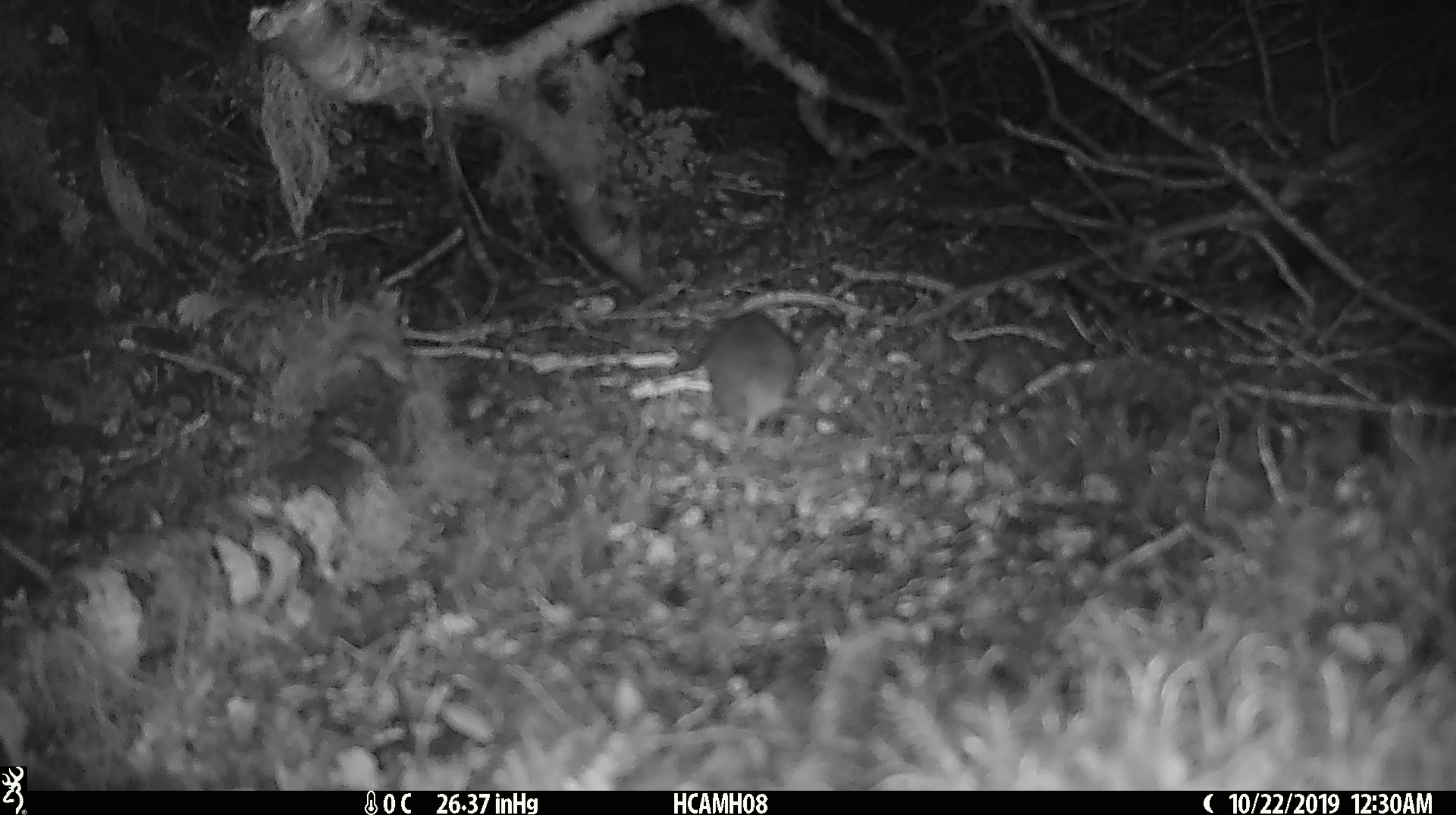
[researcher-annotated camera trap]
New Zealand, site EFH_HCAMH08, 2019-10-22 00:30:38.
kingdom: Animalia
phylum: Chordata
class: Mammalia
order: Rodentia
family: Muridae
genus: Mus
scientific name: Mus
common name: mouse